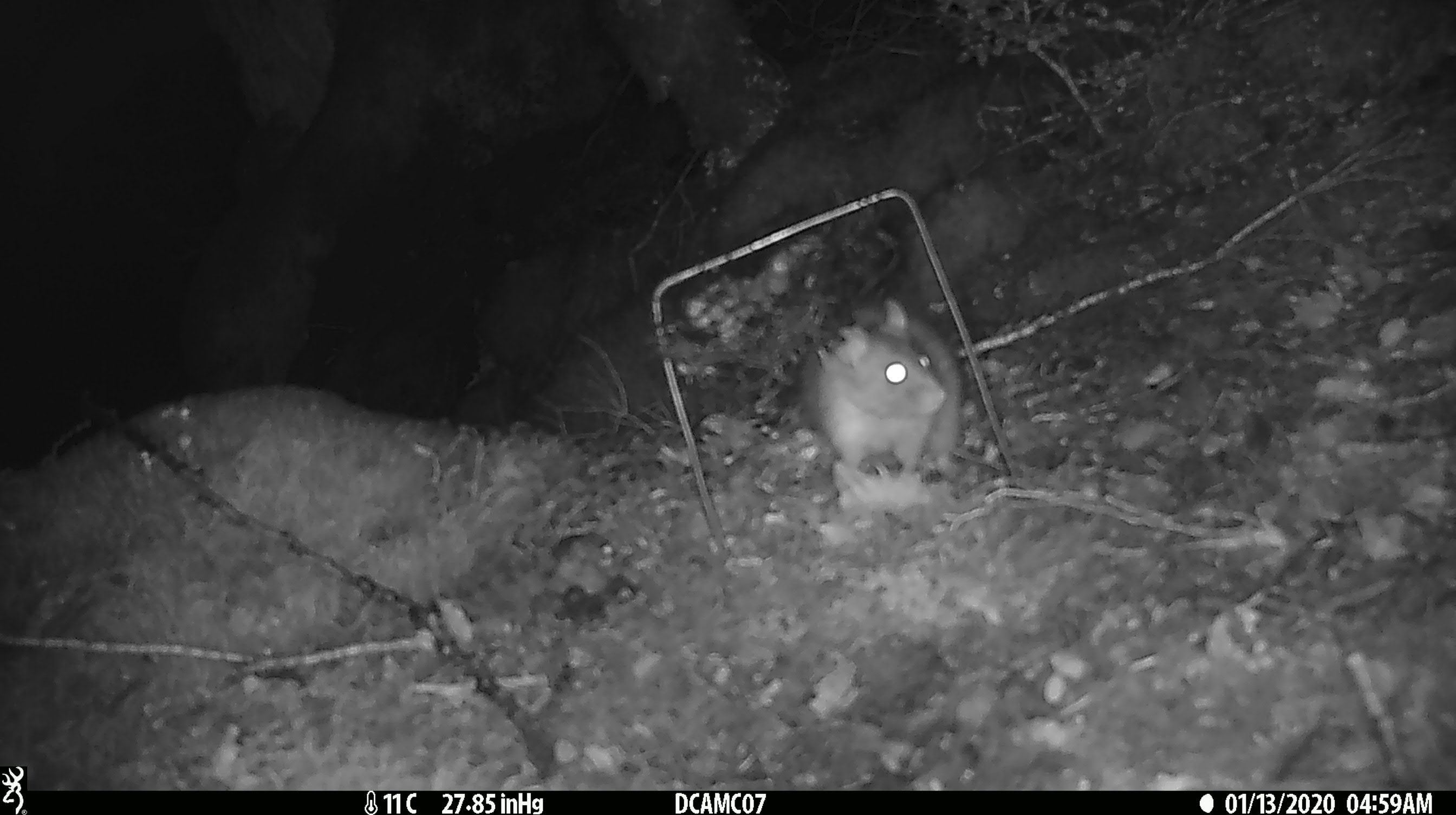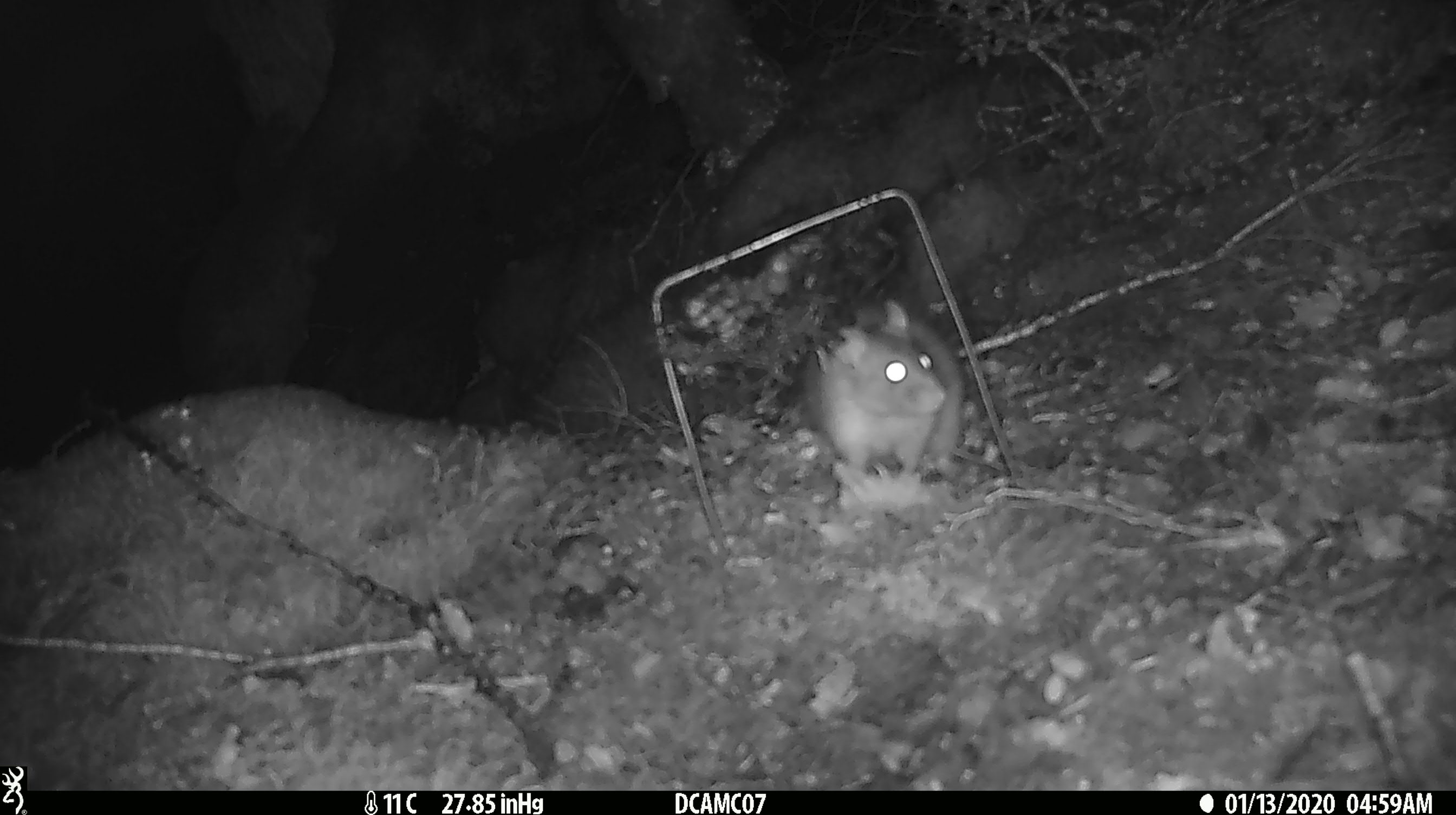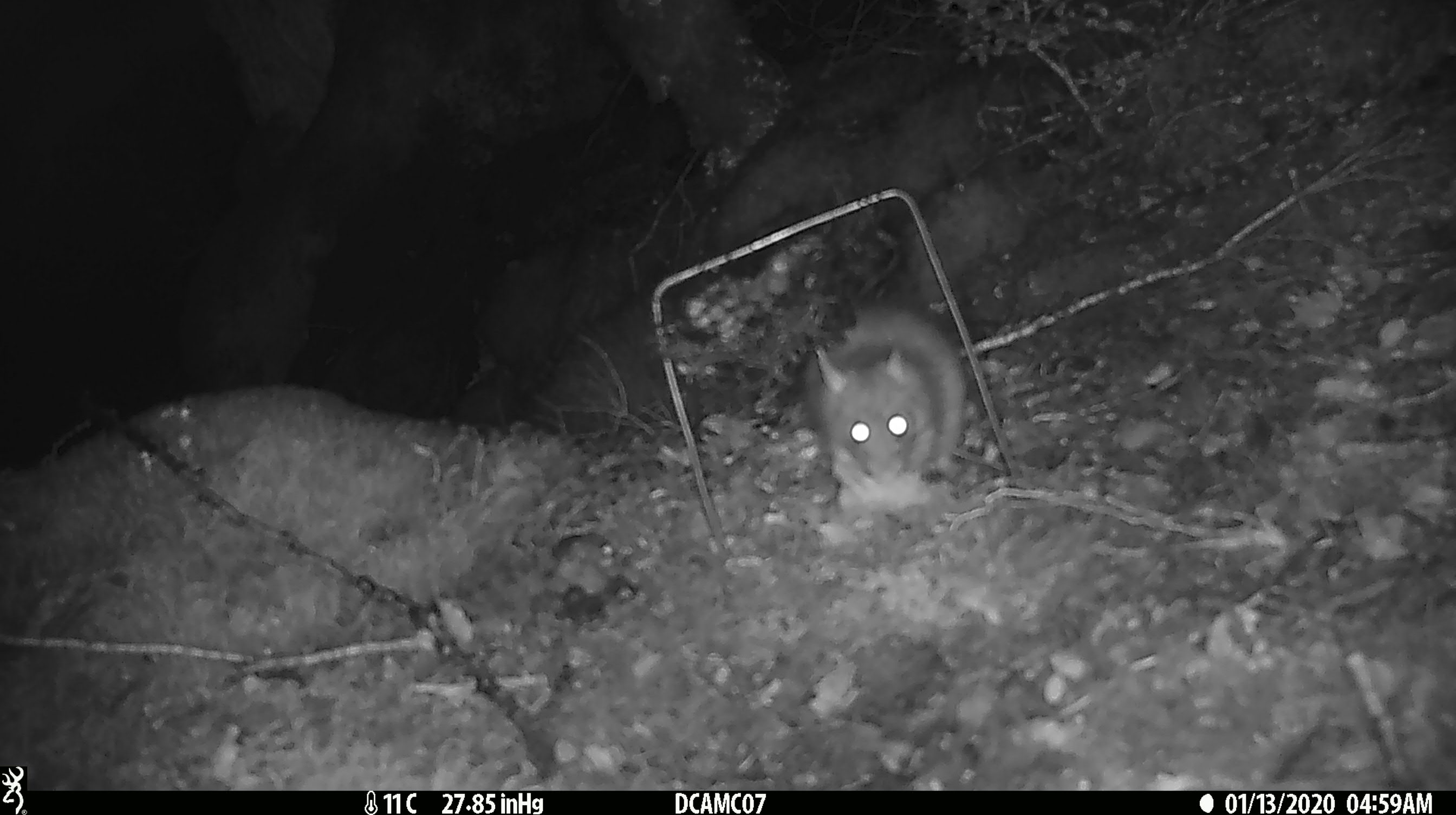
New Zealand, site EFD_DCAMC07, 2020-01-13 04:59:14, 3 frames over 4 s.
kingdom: Animalia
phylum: Chordata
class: Mammalia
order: Rodentia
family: Muridae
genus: Rattus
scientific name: Rattus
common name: rat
Rat (Rattus).